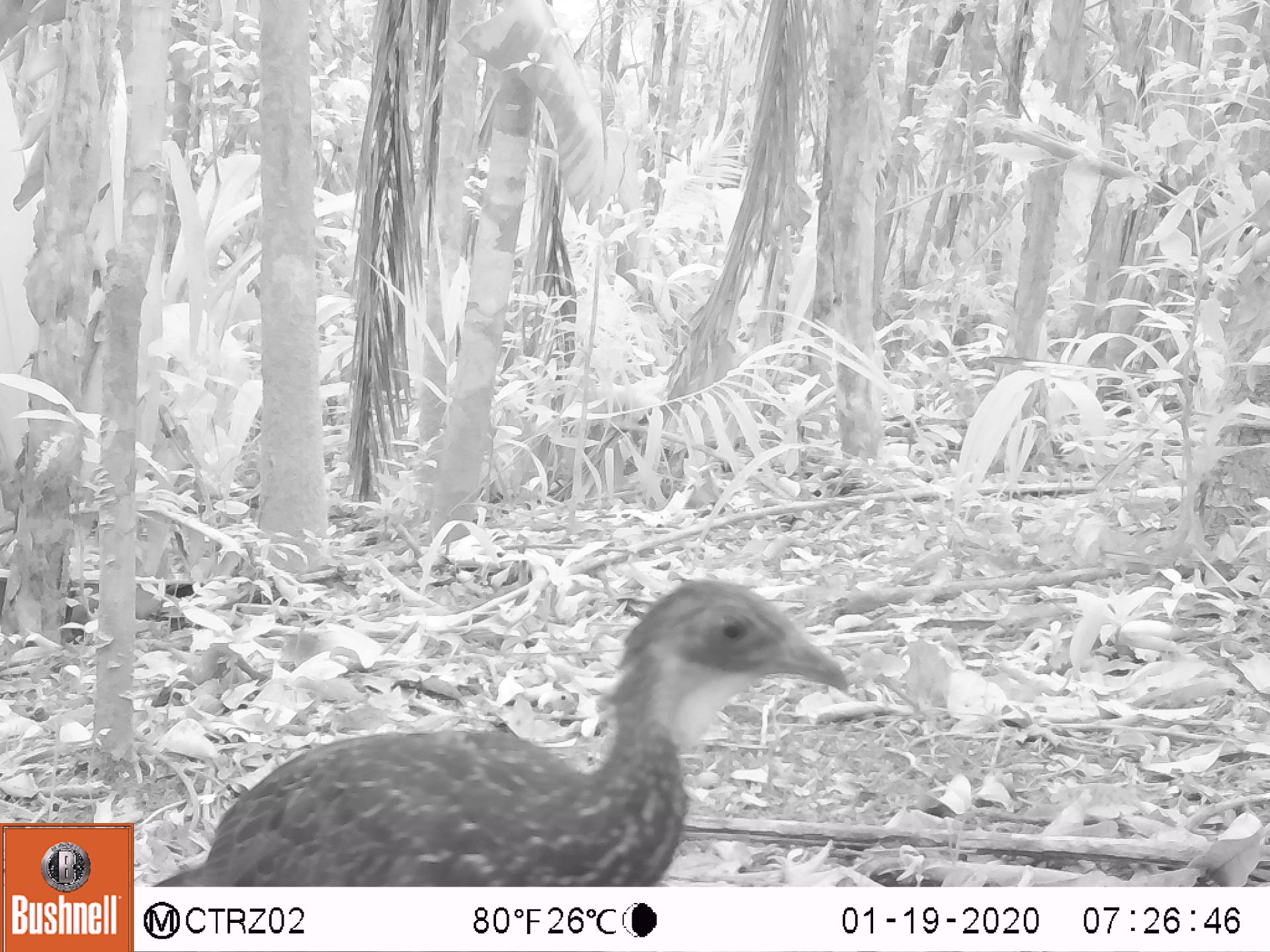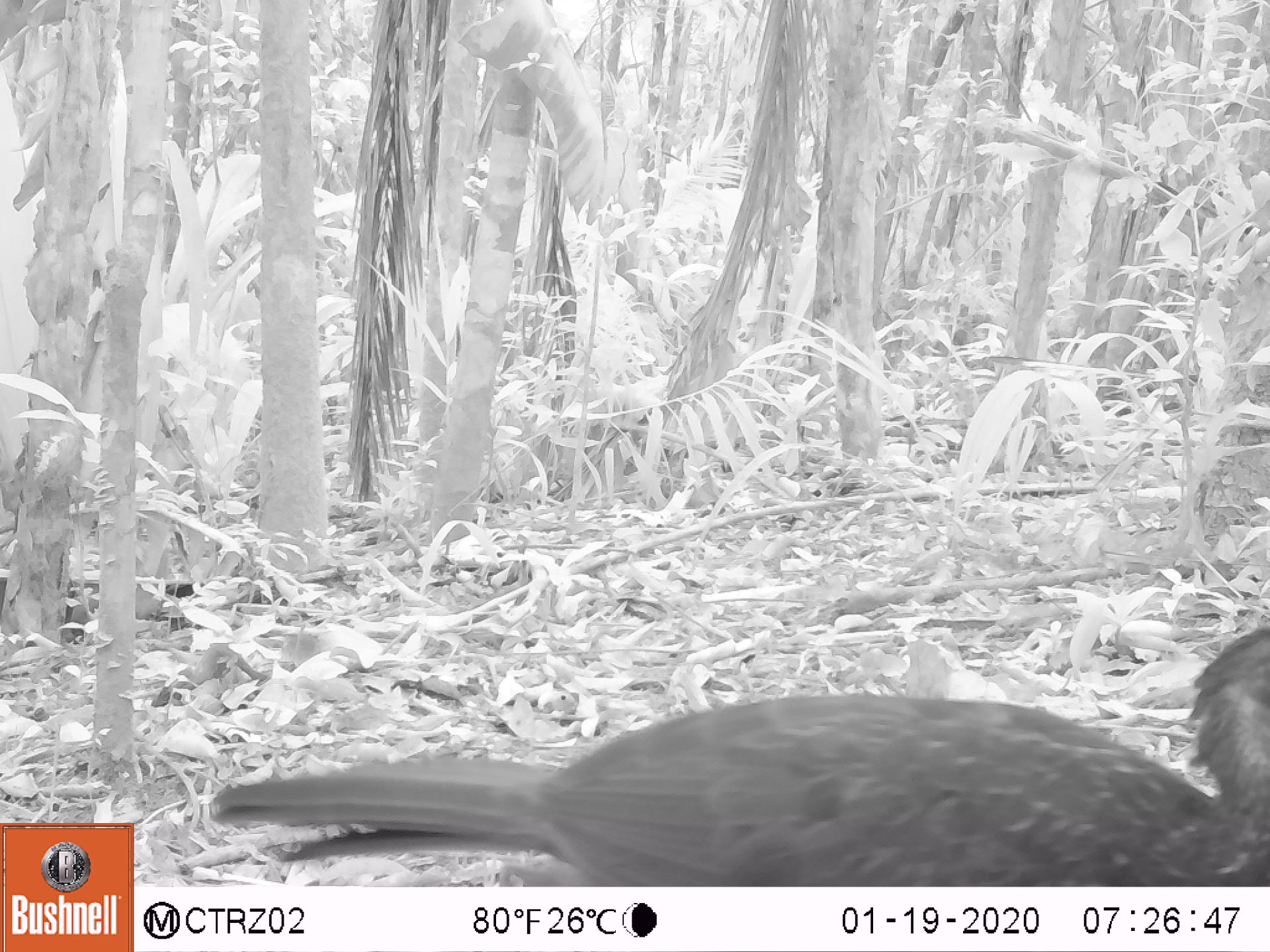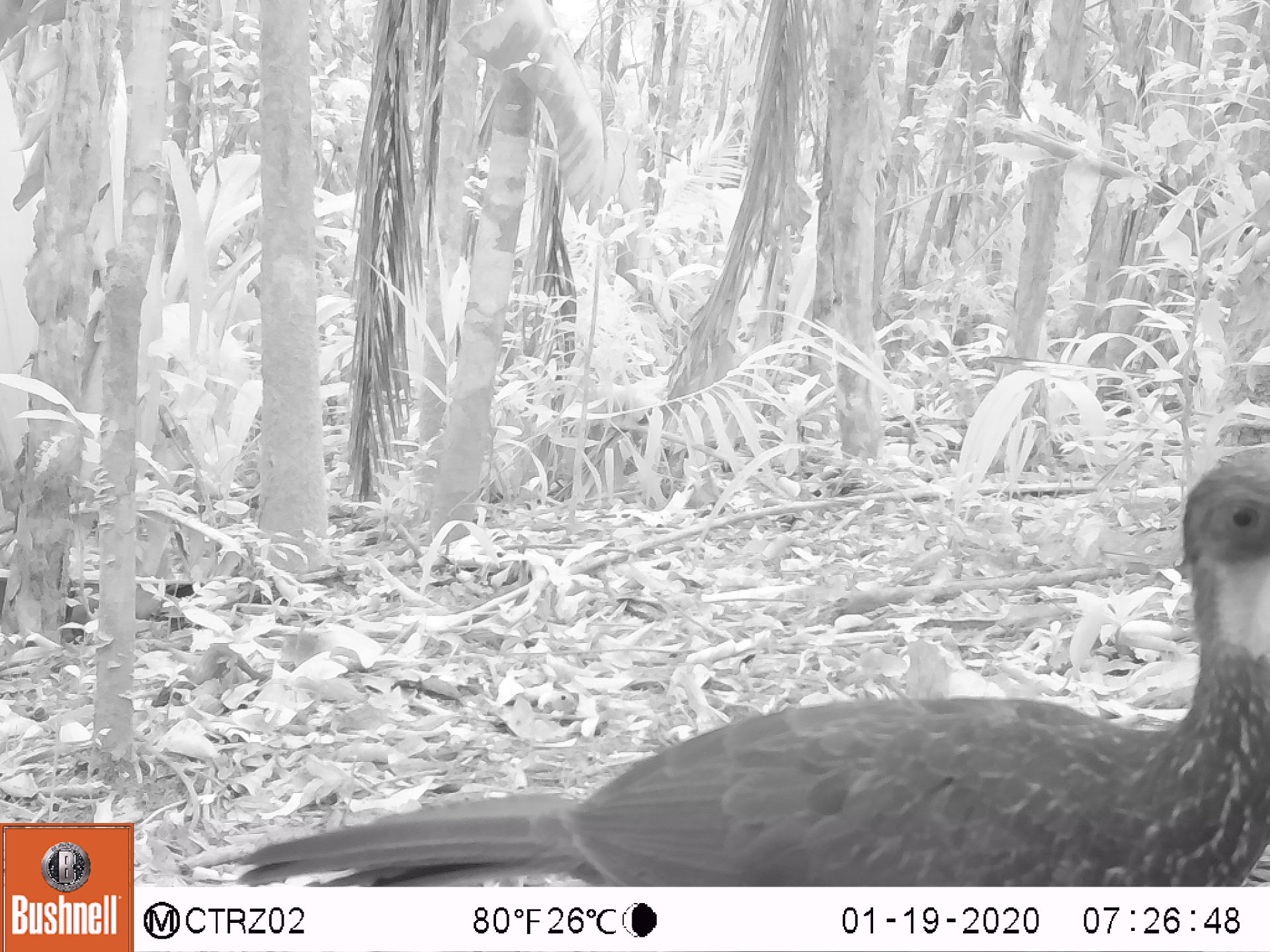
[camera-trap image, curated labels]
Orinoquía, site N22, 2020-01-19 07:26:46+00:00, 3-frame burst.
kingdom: Animalia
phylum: Chordata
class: Aves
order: Galliformes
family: Cracidae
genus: Penelope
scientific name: Penelope jacquacu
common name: spix's guan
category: spixs guan